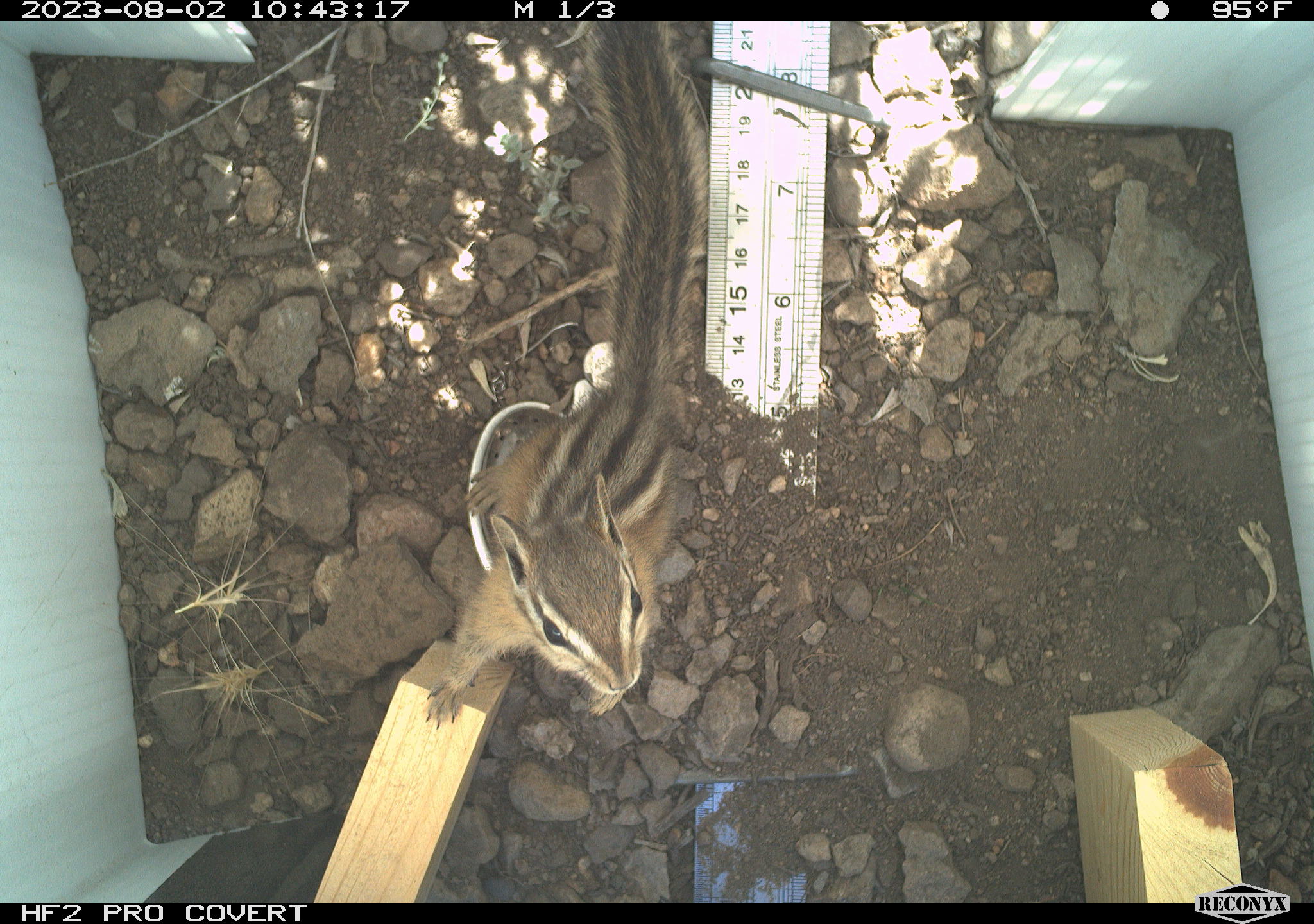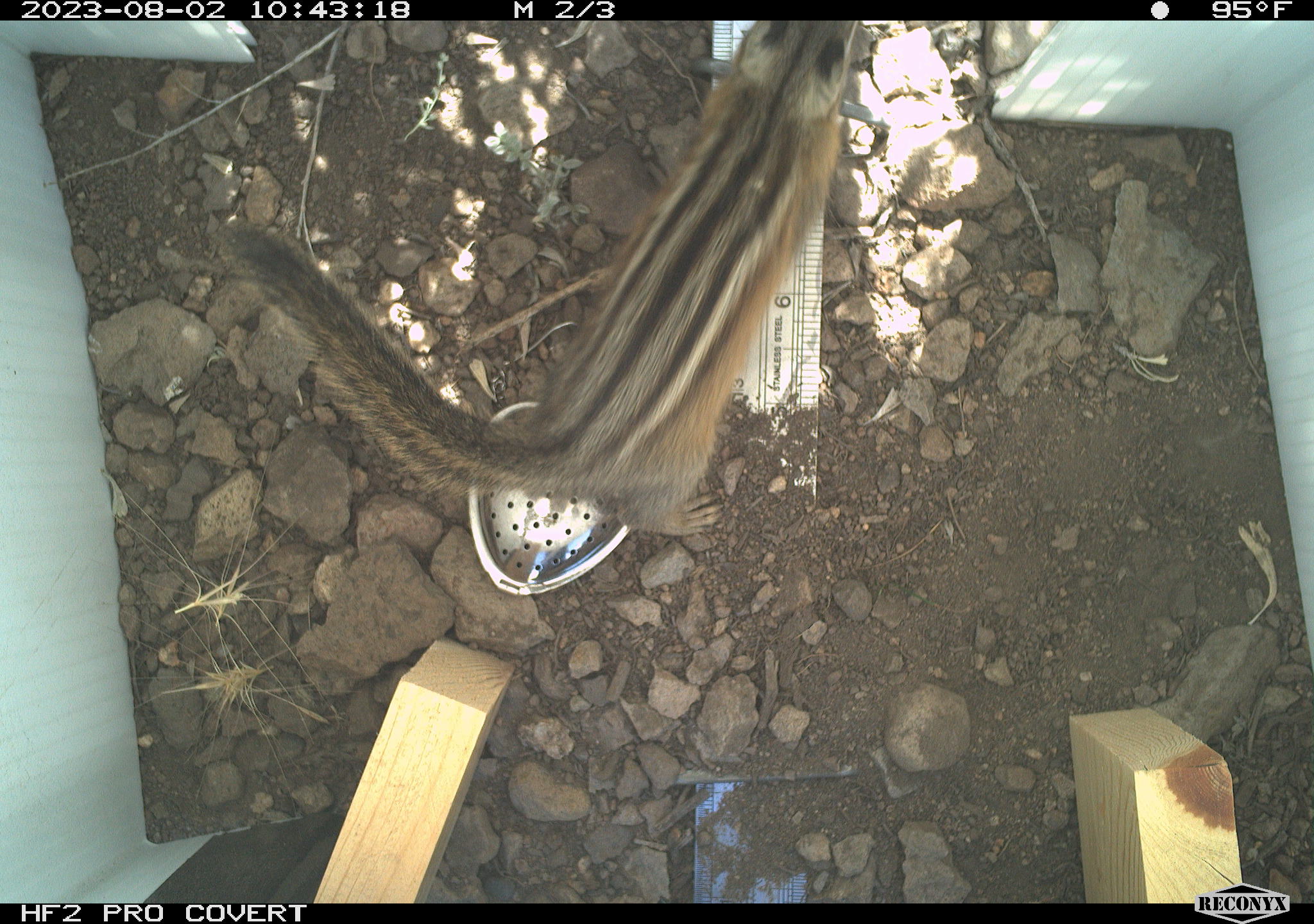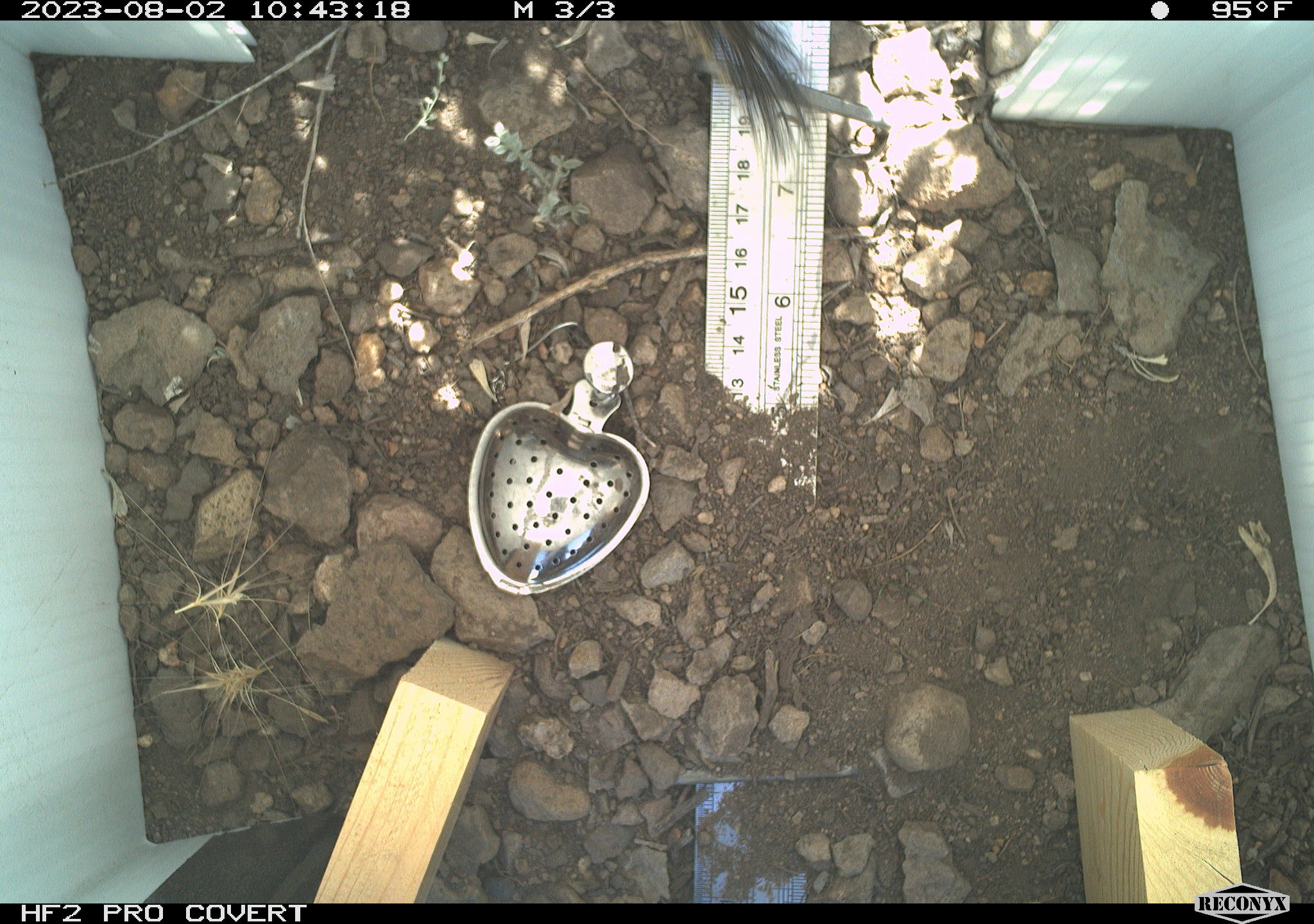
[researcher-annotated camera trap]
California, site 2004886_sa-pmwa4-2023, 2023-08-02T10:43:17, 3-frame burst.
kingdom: Animalia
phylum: Chordata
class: Mammalia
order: Rodentia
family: Sciuridae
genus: Neotamias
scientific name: Neotamias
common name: western chipmunks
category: neotamias species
Neotamias species (western chipmunks) (Neotamias).